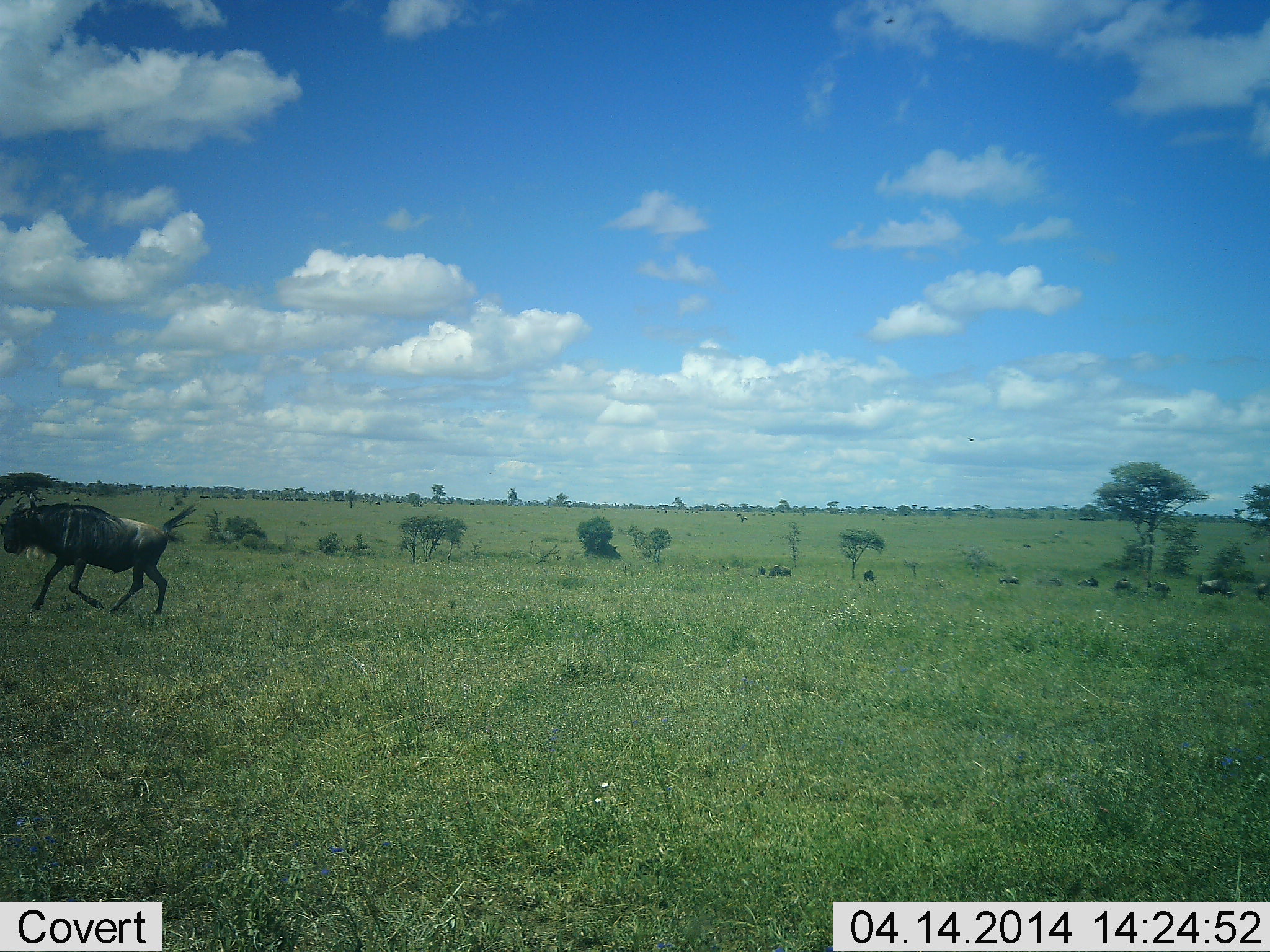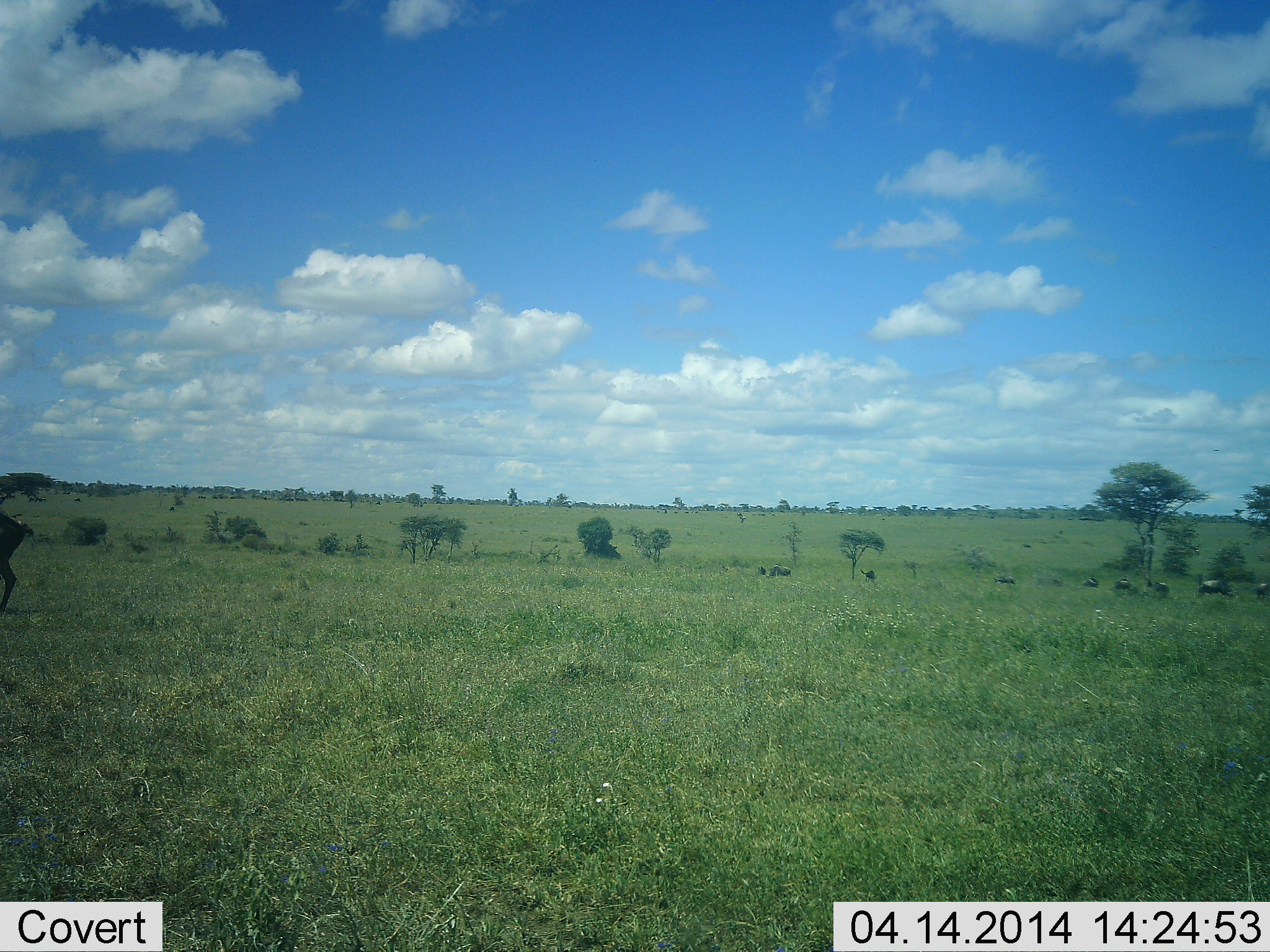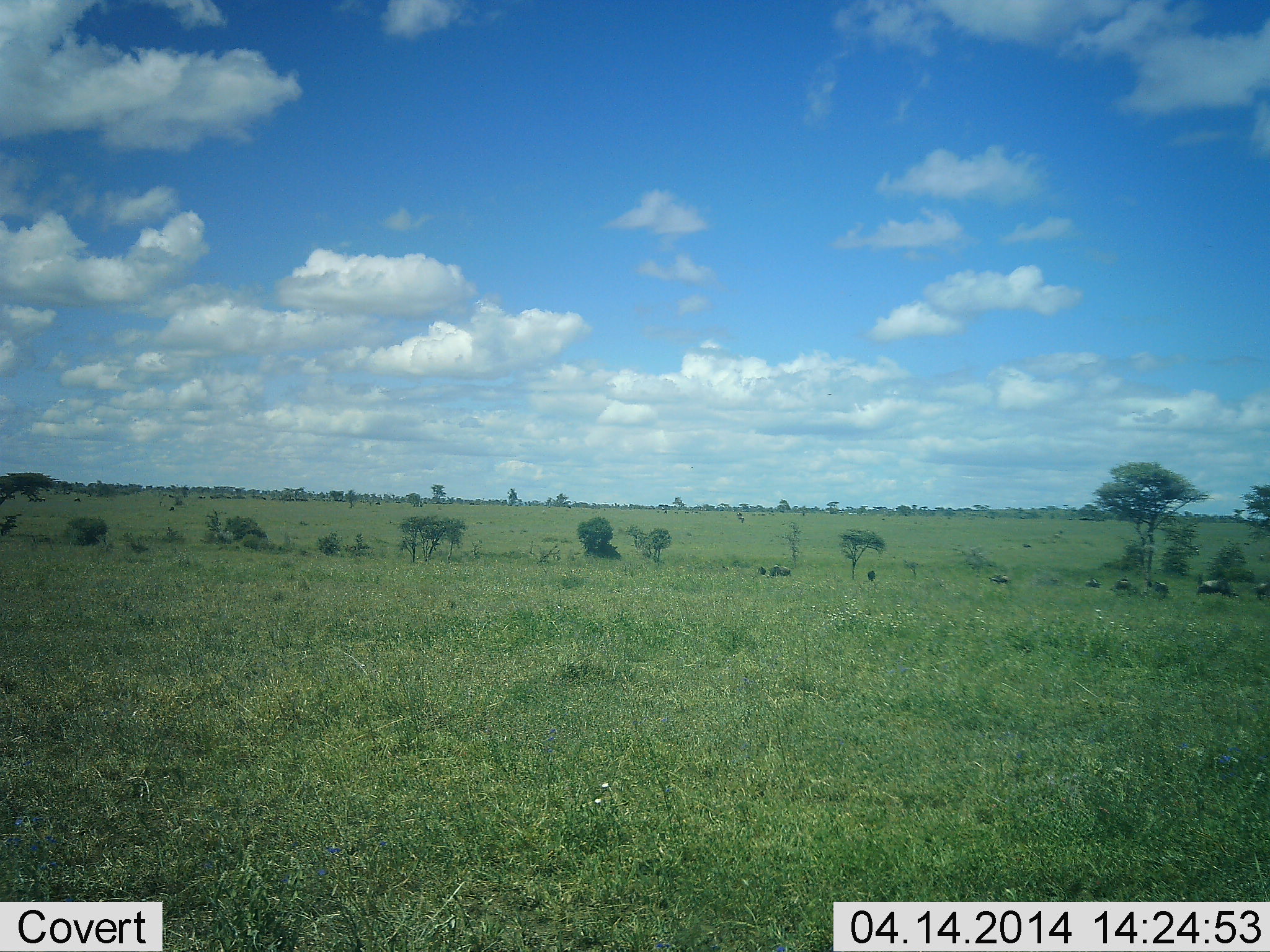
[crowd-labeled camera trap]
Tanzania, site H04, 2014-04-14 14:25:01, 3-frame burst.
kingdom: Animalia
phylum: Chordata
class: Mammalia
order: Artiodactyla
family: Bovidae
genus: Connochaetes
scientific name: Connochaetes taurinus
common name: blue wildebeest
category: wildebeest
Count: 10.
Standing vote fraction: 20%.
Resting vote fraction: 0%.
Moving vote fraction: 90%.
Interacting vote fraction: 0%.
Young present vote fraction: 0%.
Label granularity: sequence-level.